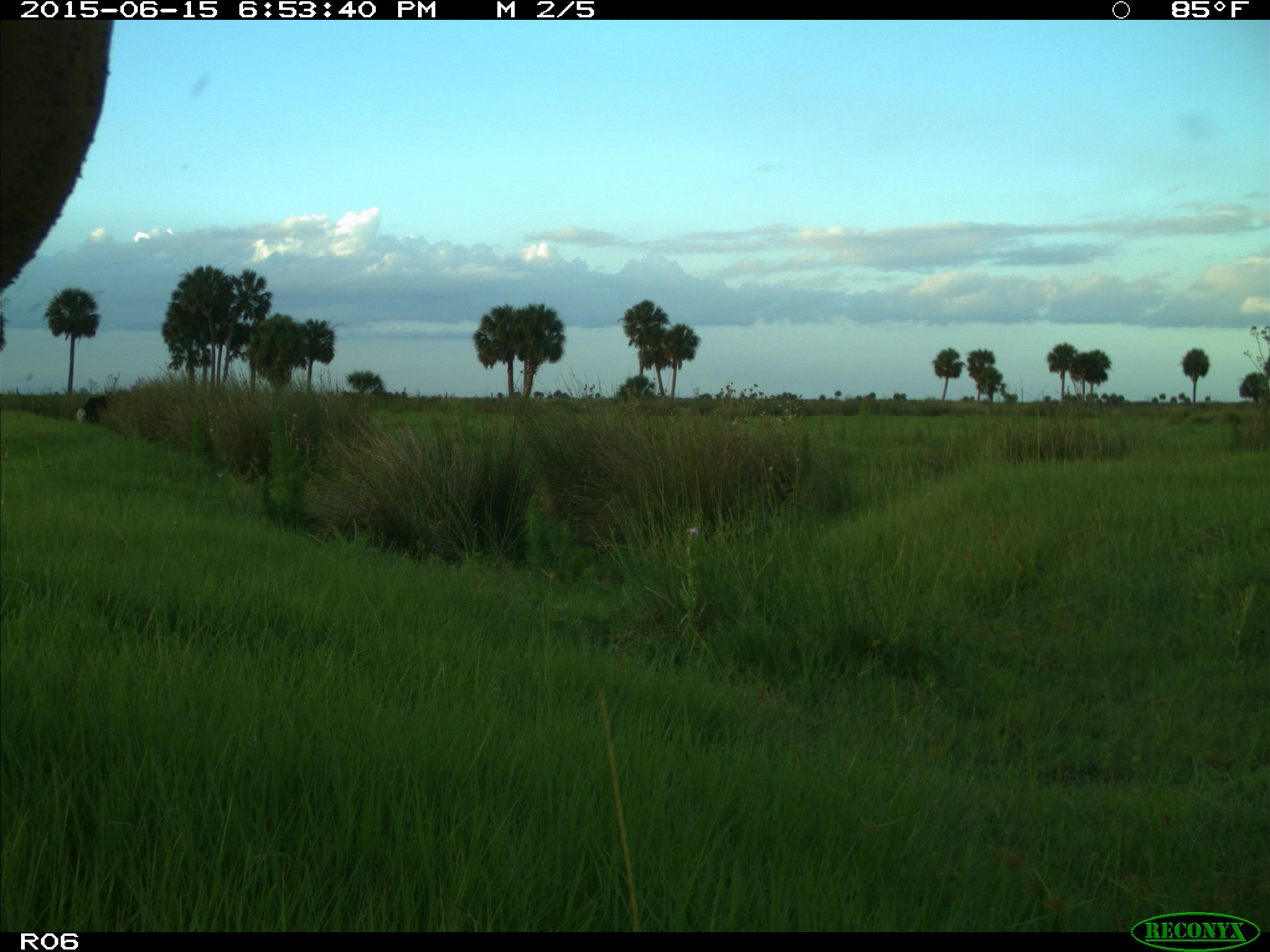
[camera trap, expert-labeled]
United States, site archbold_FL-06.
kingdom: Animalia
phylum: Chordata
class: Mammalia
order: Artiodactyla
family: Bovidae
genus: Bos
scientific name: Bos taurus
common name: domestic cow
Bos taurus (domestic cow).